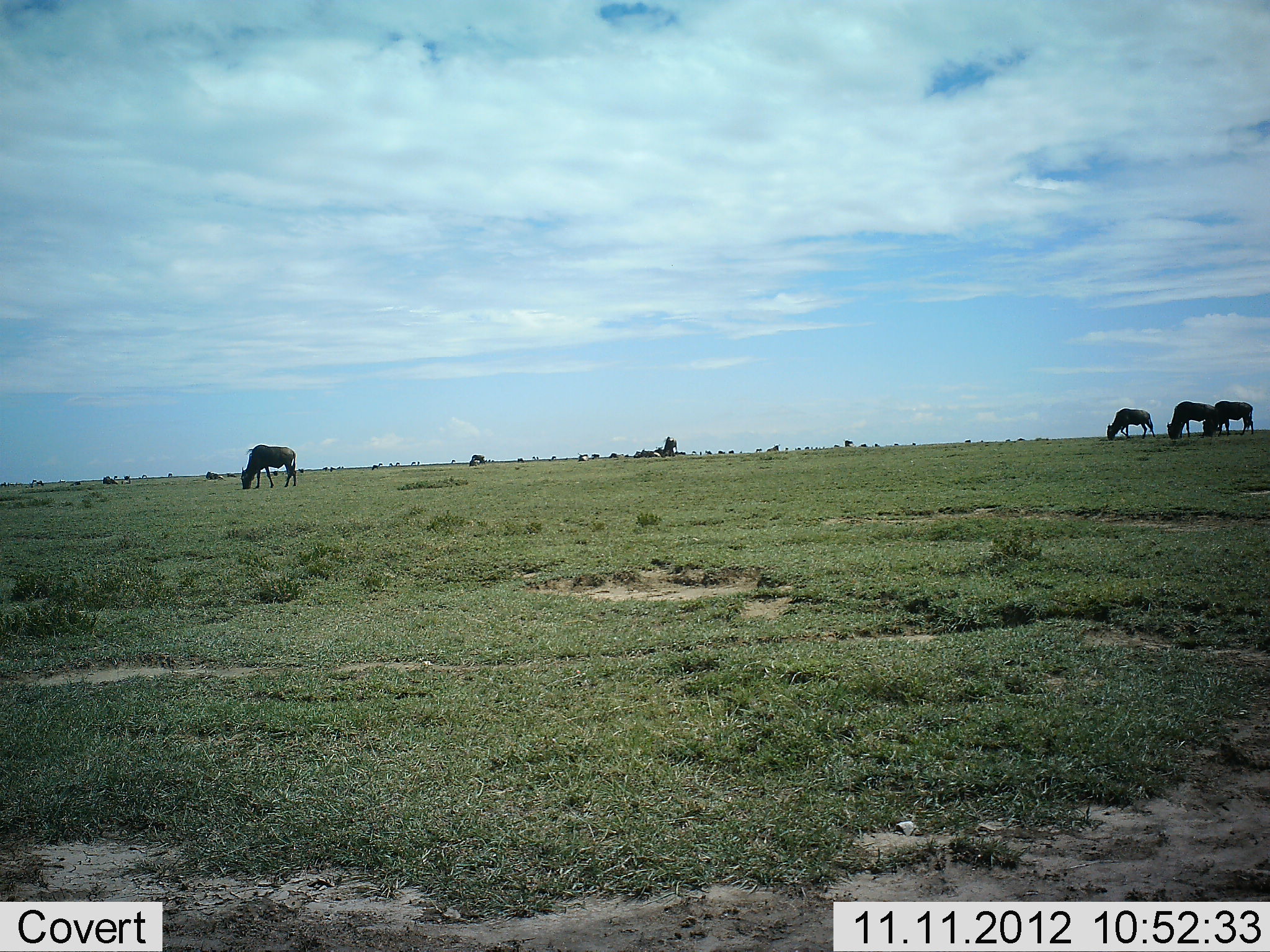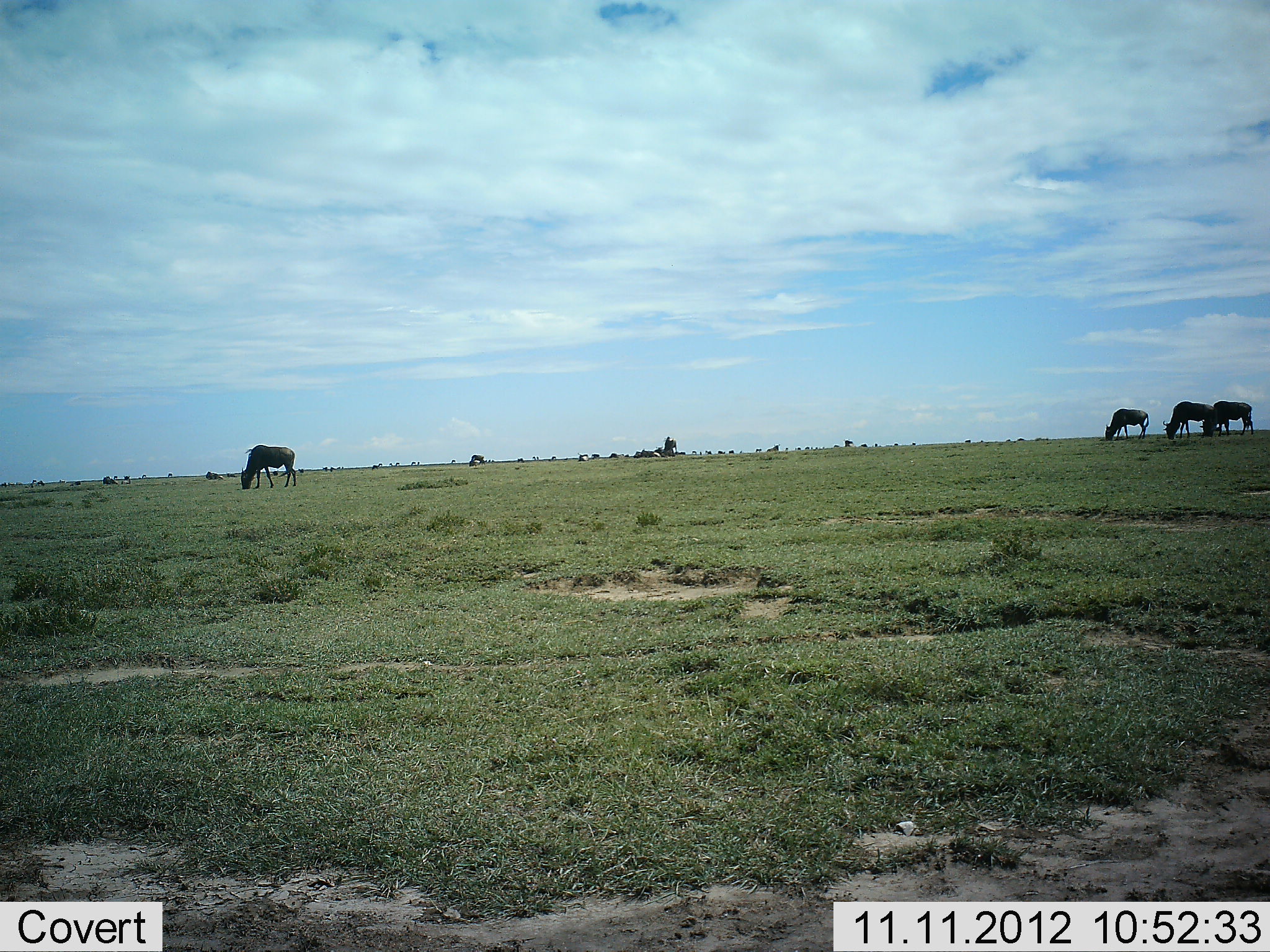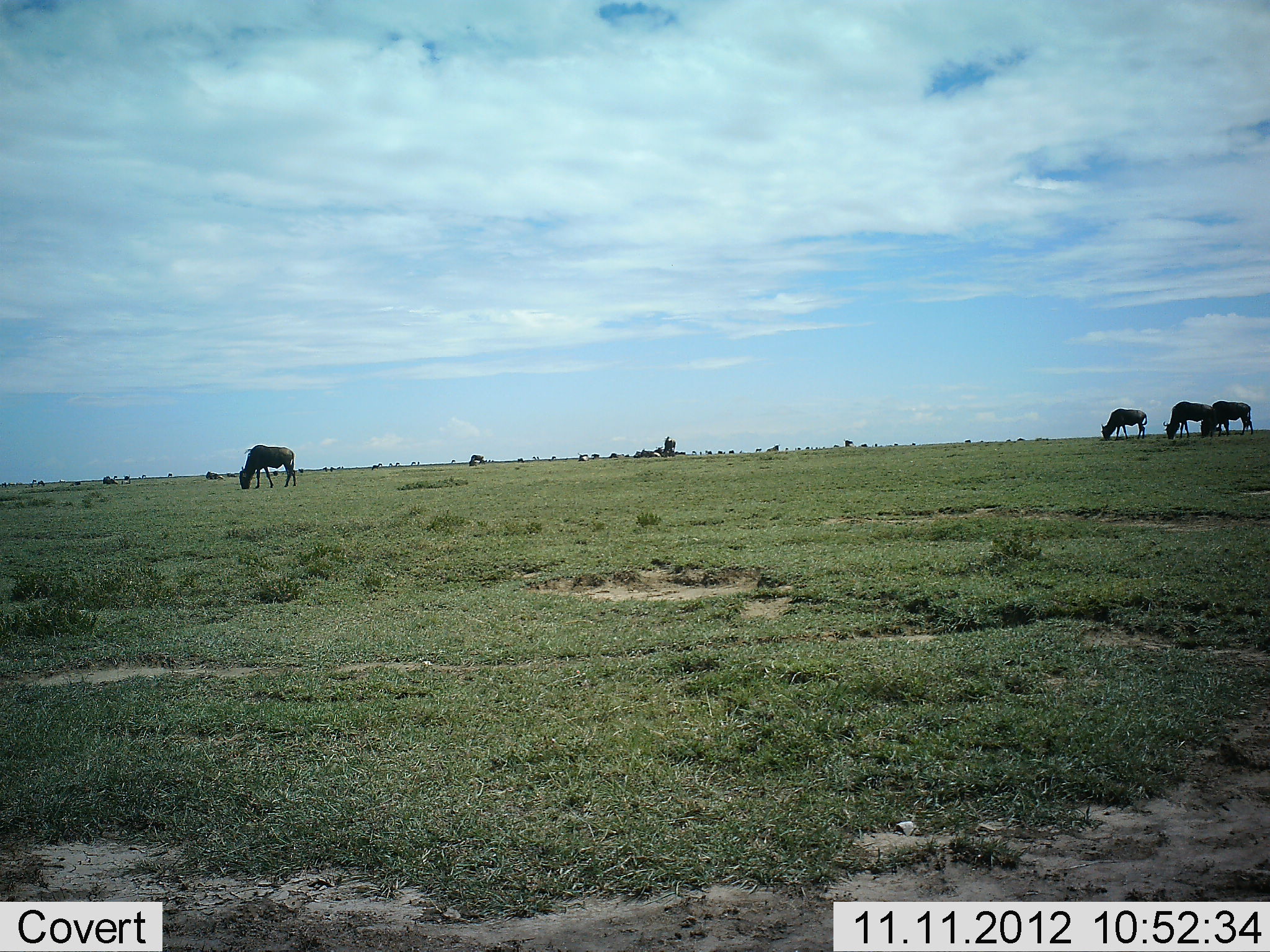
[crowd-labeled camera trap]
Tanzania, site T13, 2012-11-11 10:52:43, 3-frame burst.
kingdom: Animalia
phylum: Chordata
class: Mammalia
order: Artiodactyla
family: Bovidae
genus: Connochaetes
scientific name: Connochaetes taurinus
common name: blue wildebeest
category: wildebeest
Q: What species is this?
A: Wildebeest (blue wildebeest) (Connochaetes taurinus).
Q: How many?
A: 6.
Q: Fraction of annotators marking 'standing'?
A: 30%.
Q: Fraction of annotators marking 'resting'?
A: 10%.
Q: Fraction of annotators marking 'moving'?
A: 0%.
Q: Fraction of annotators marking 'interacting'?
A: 0%.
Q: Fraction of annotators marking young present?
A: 0%.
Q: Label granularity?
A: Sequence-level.